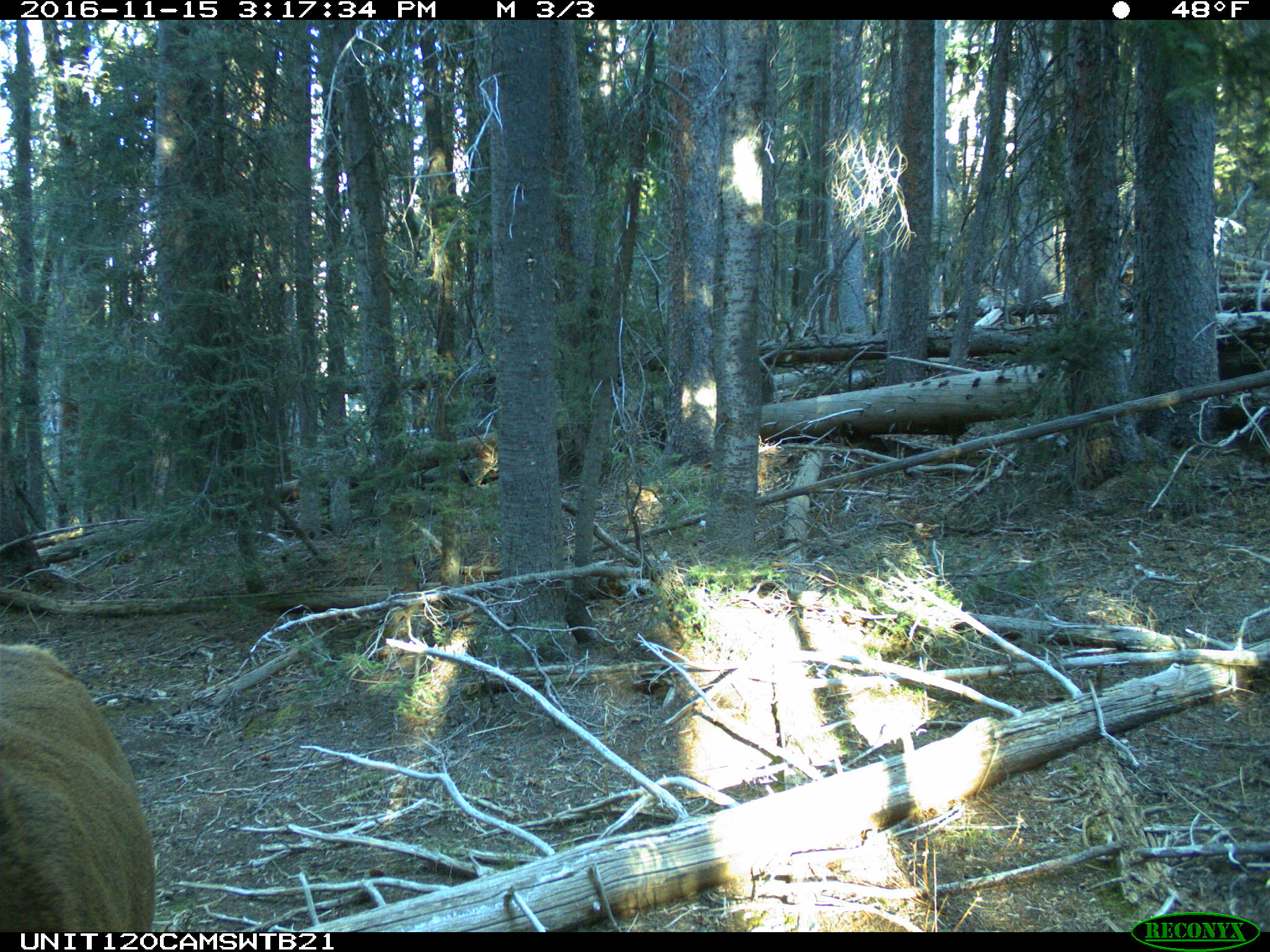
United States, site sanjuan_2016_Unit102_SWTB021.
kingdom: Animalia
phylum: Chordata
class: Mammalia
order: Artiodactyla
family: Cervidae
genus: Cervus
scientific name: Cervus elaphus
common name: red deer